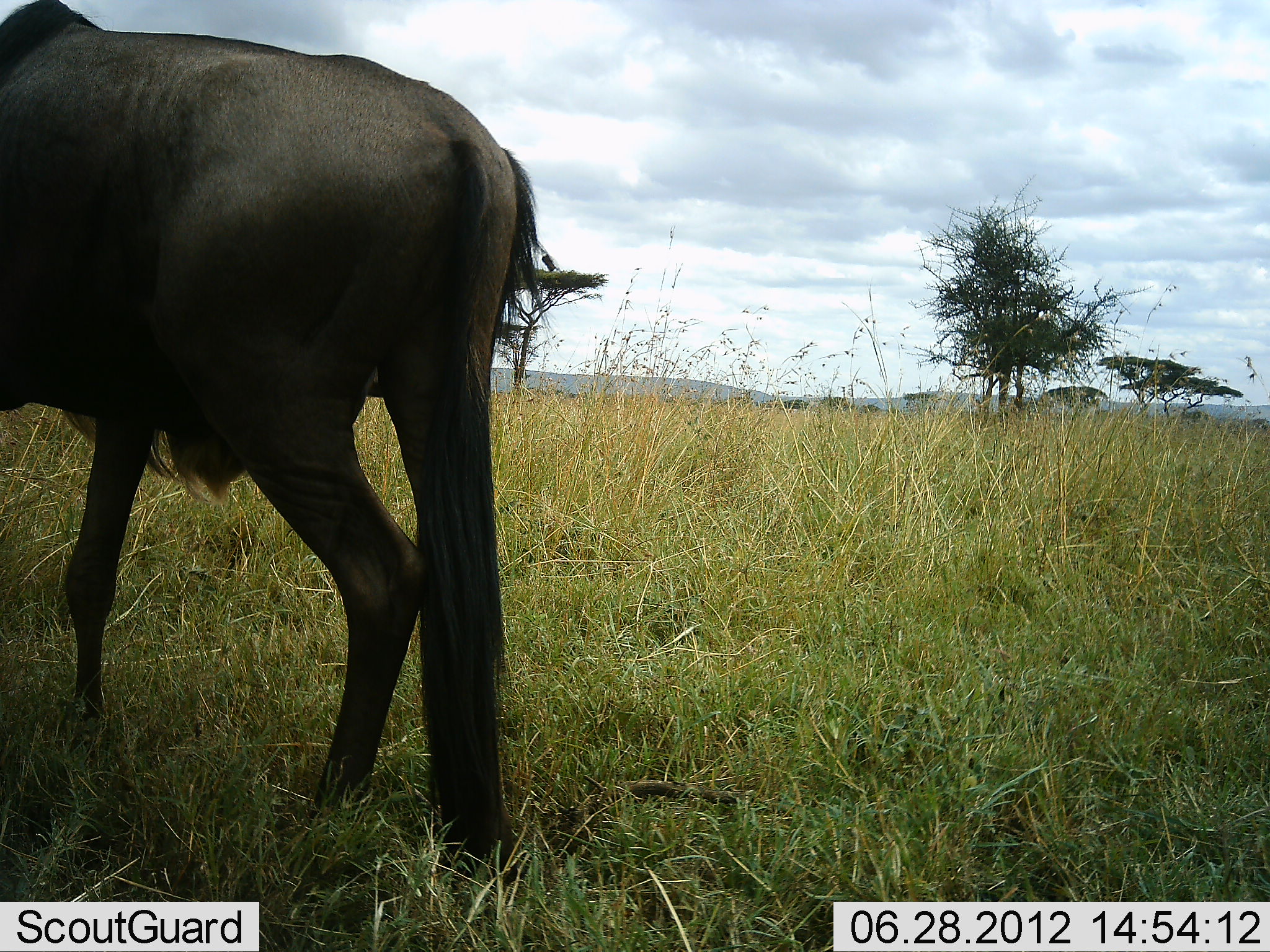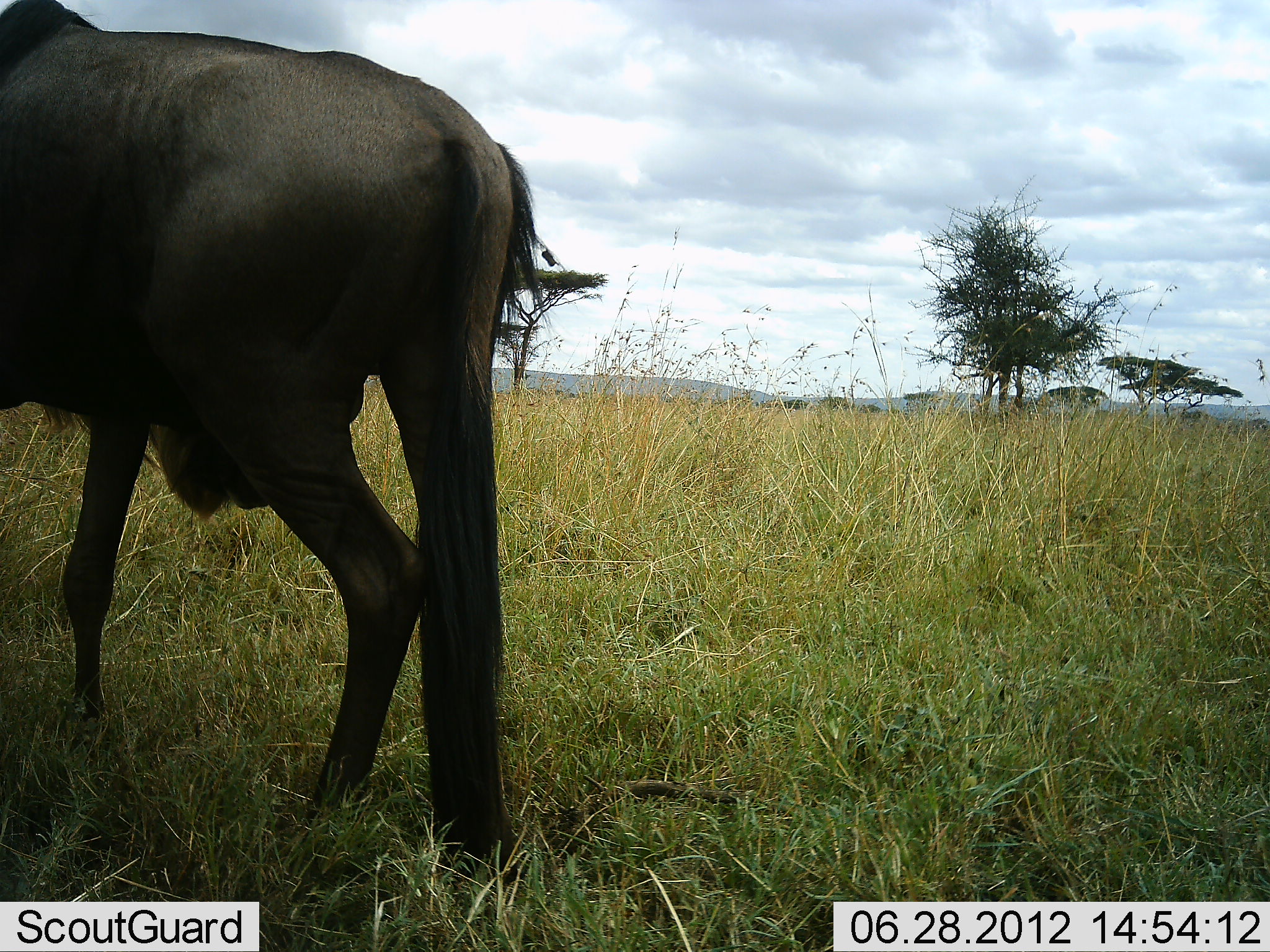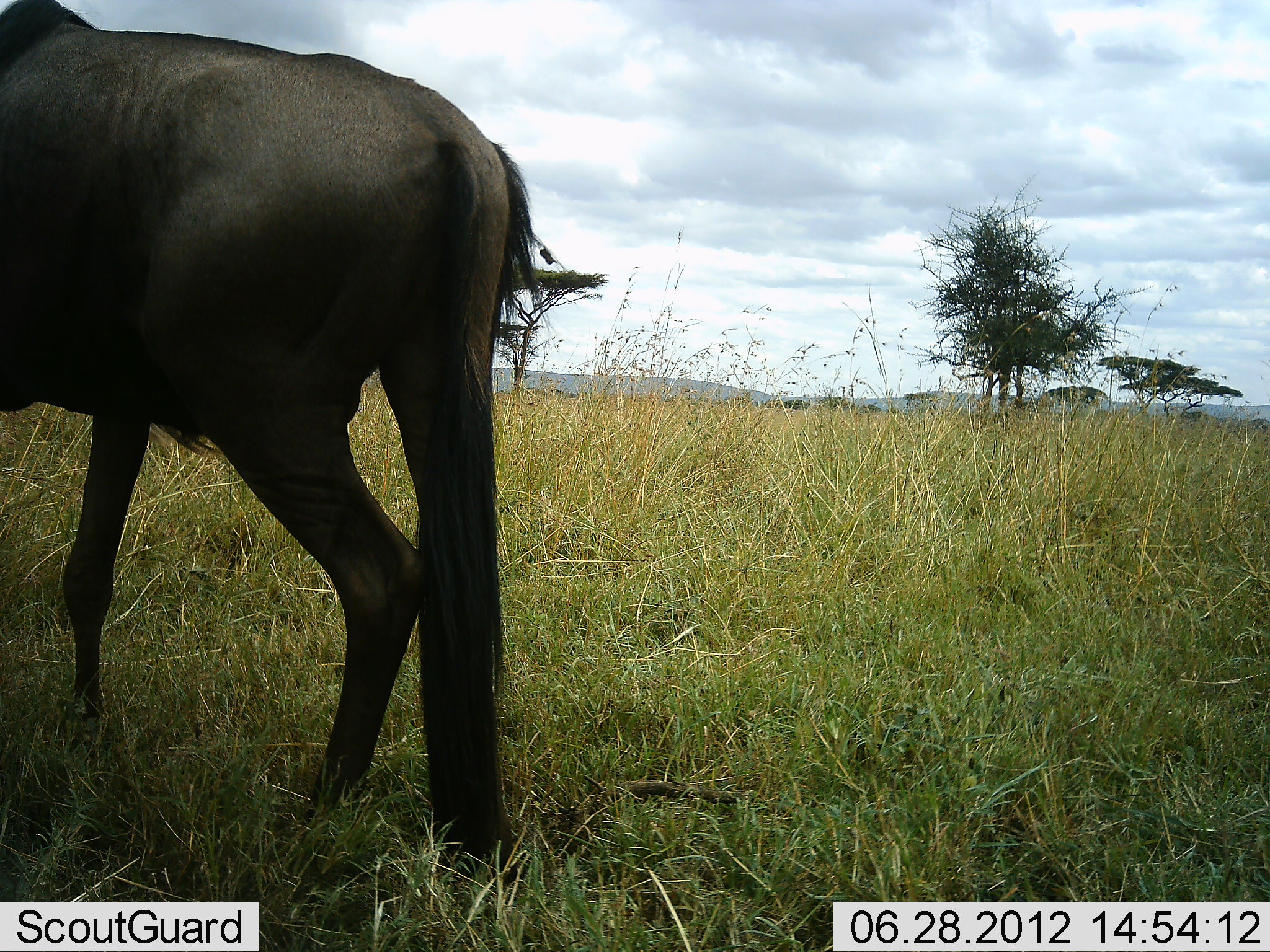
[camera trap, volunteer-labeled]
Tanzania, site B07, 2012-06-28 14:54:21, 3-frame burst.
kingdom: Animalia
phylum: Chordata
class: Mammalia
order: Artiodactyla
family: Bovidae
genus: Connochaetes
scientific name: Connochaetes taurinus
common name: blue wildebeest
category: wildebeest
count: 1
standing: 90%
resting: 0%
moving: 10%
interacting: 0%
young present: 0%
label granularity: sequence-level